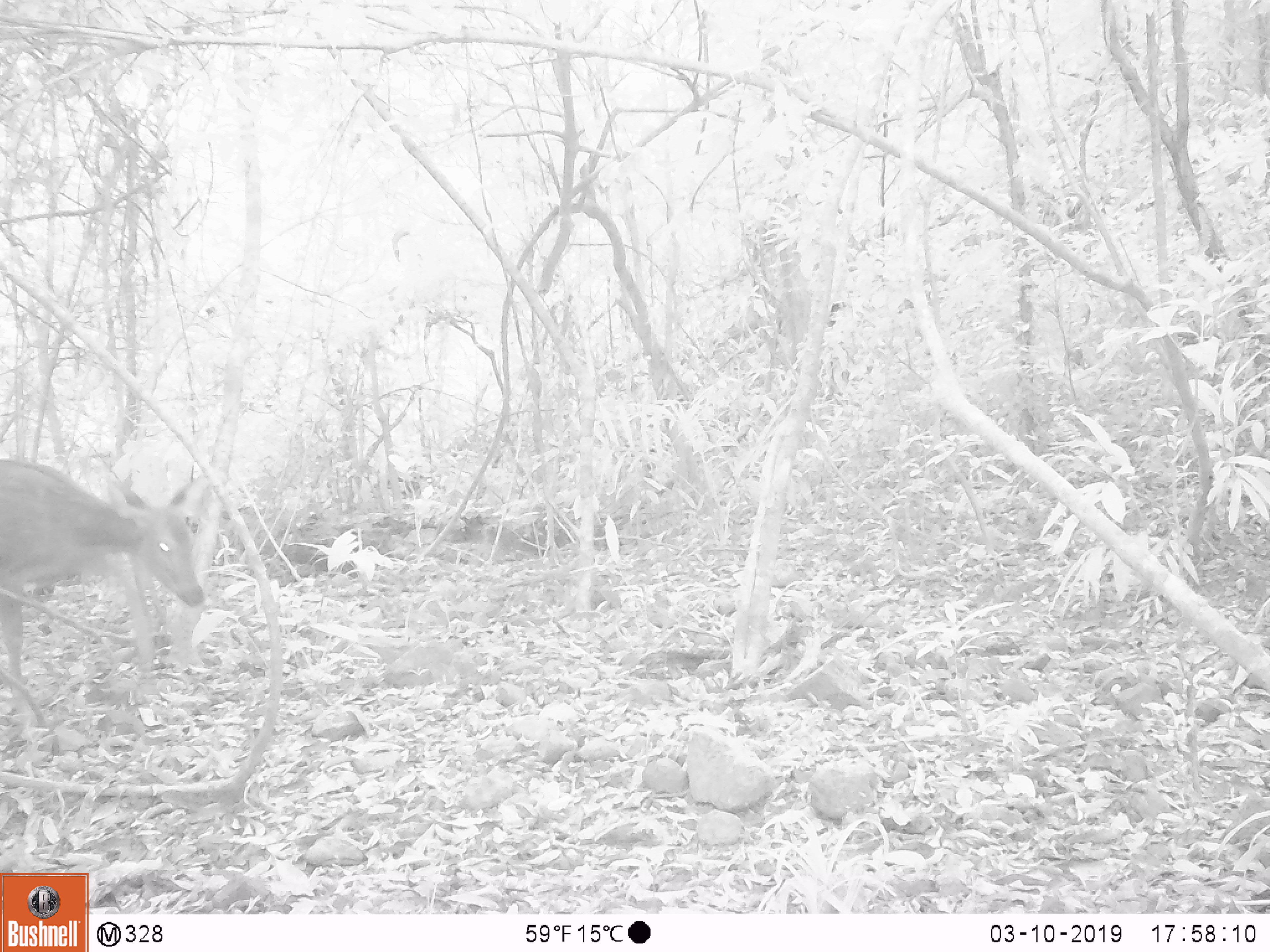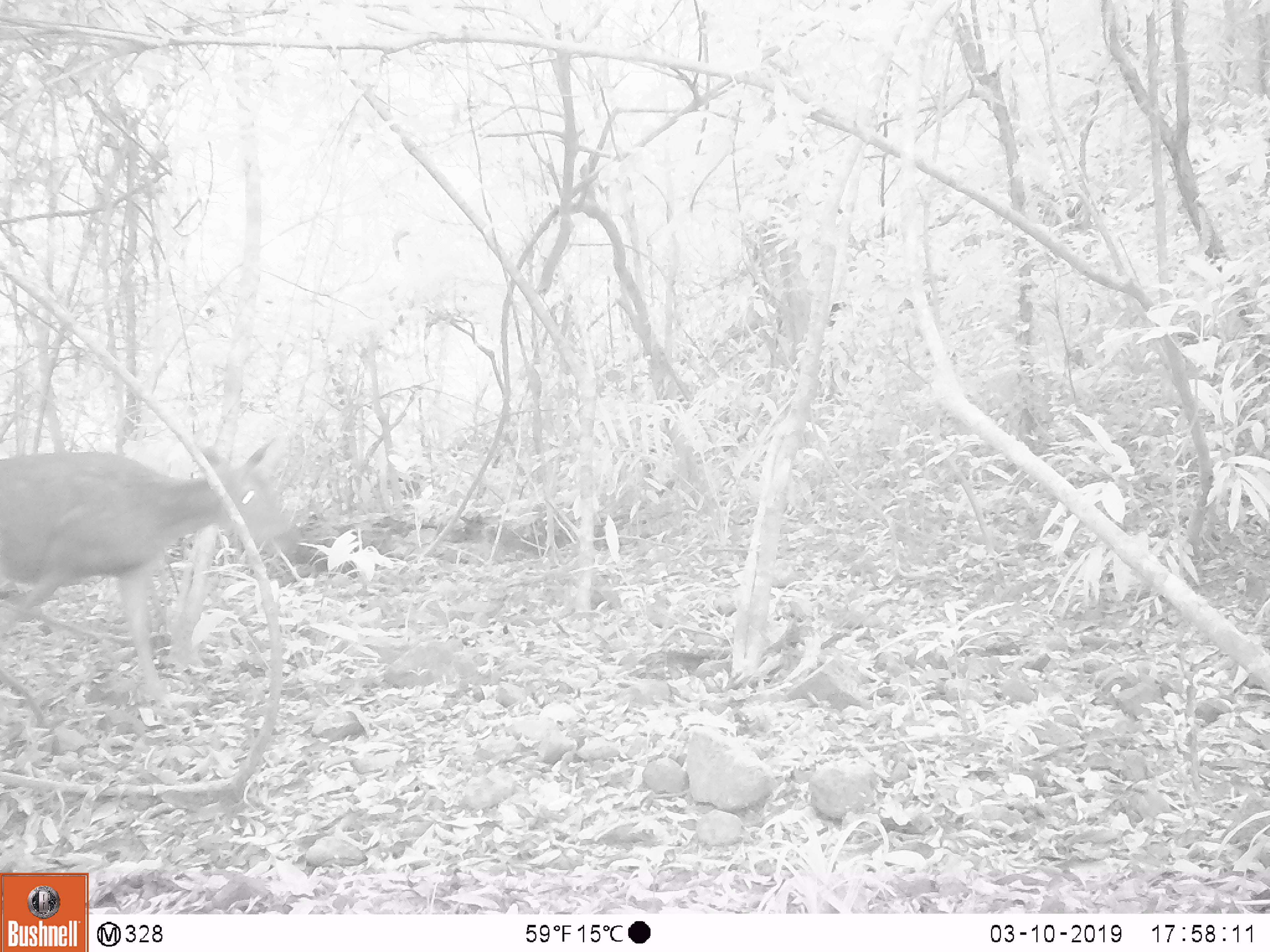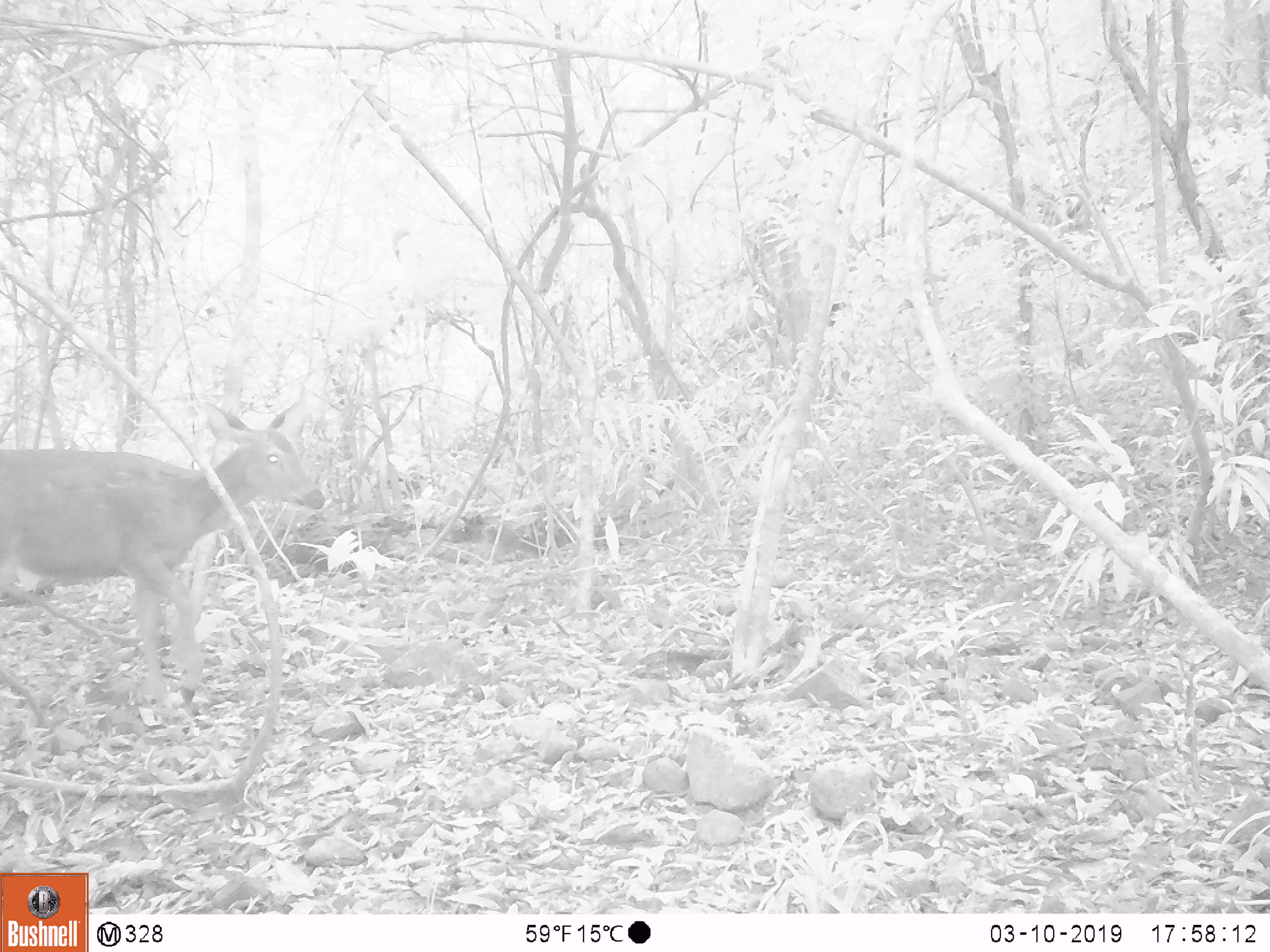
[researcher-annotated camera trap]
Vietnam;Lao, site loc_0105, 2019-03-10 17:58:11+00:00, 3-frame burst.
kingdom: Animalia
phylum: Chordata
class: Mammalia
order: Artiodactyla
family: Cervidae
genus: Rusa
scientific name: Rusa unicolor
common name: sambar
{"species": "sambar (Rusa unicolor)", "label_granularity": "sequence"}